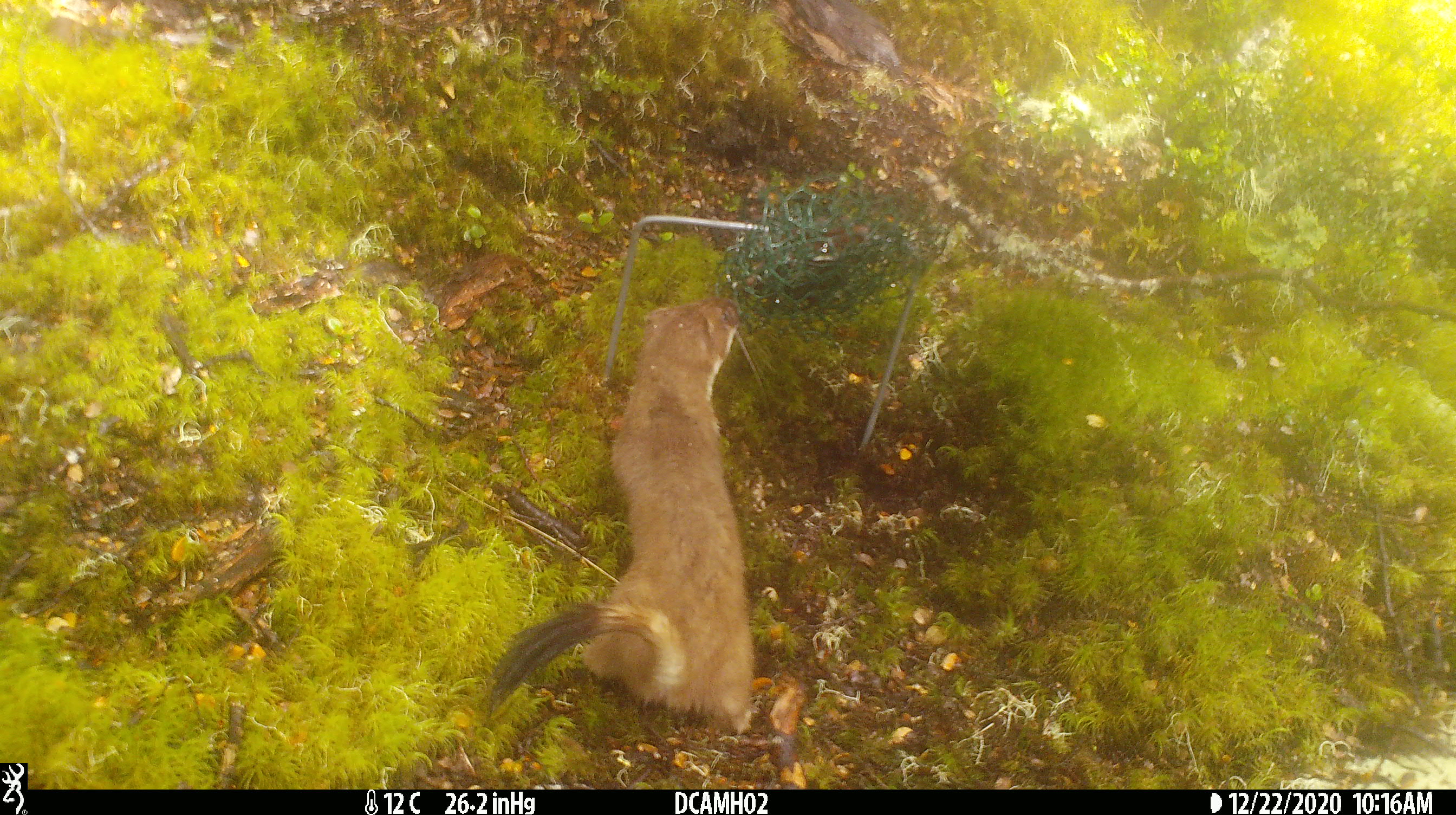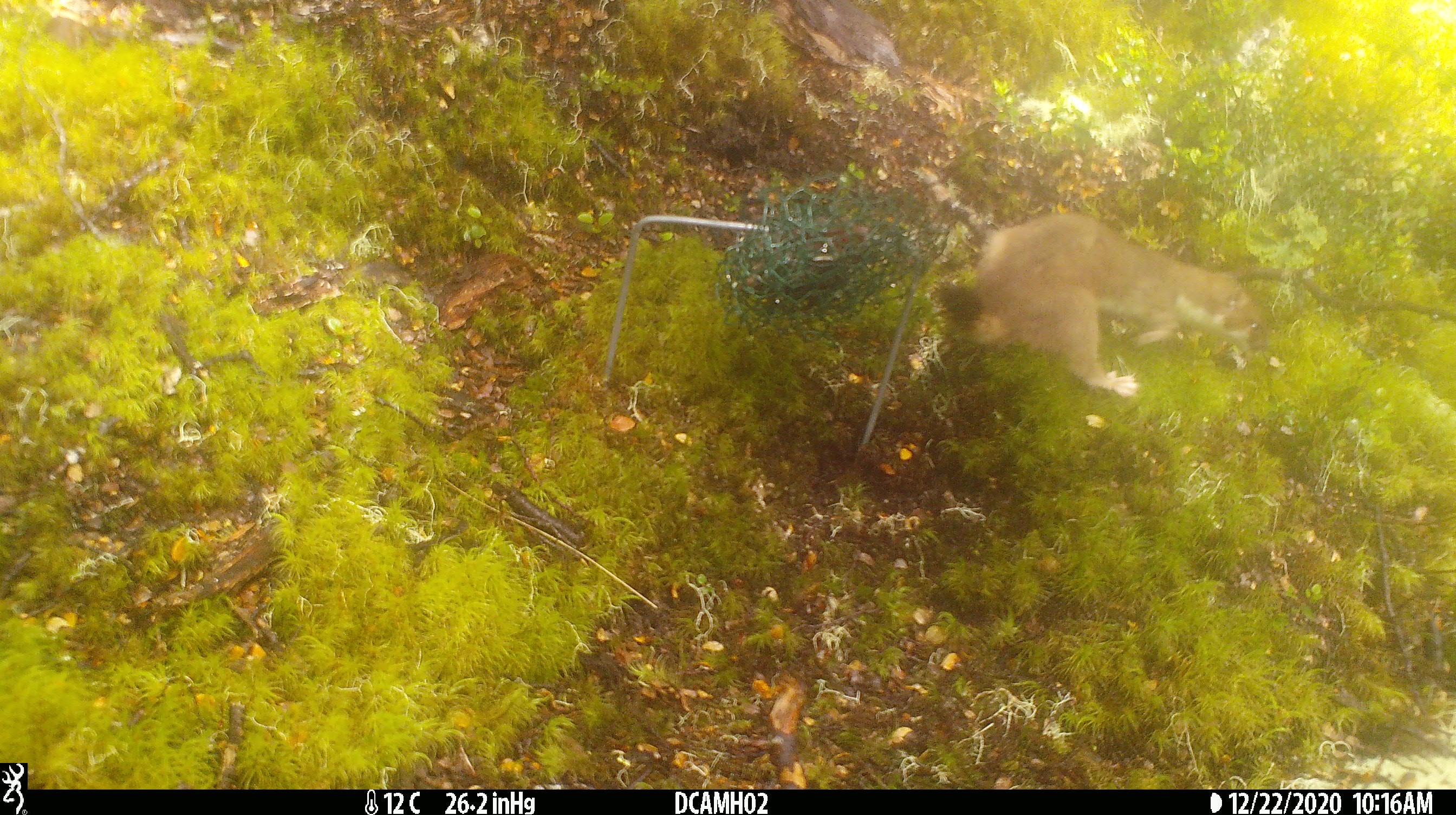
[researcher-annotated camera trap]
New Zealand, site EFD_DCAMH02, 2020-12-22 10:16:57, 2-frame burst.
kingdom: Animalia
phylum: Chordata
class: Mammalia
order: Carnivora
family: Mustelidae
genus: Mustela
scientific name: Mustela erminea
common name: stoat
Stoat (Mustela erminea).